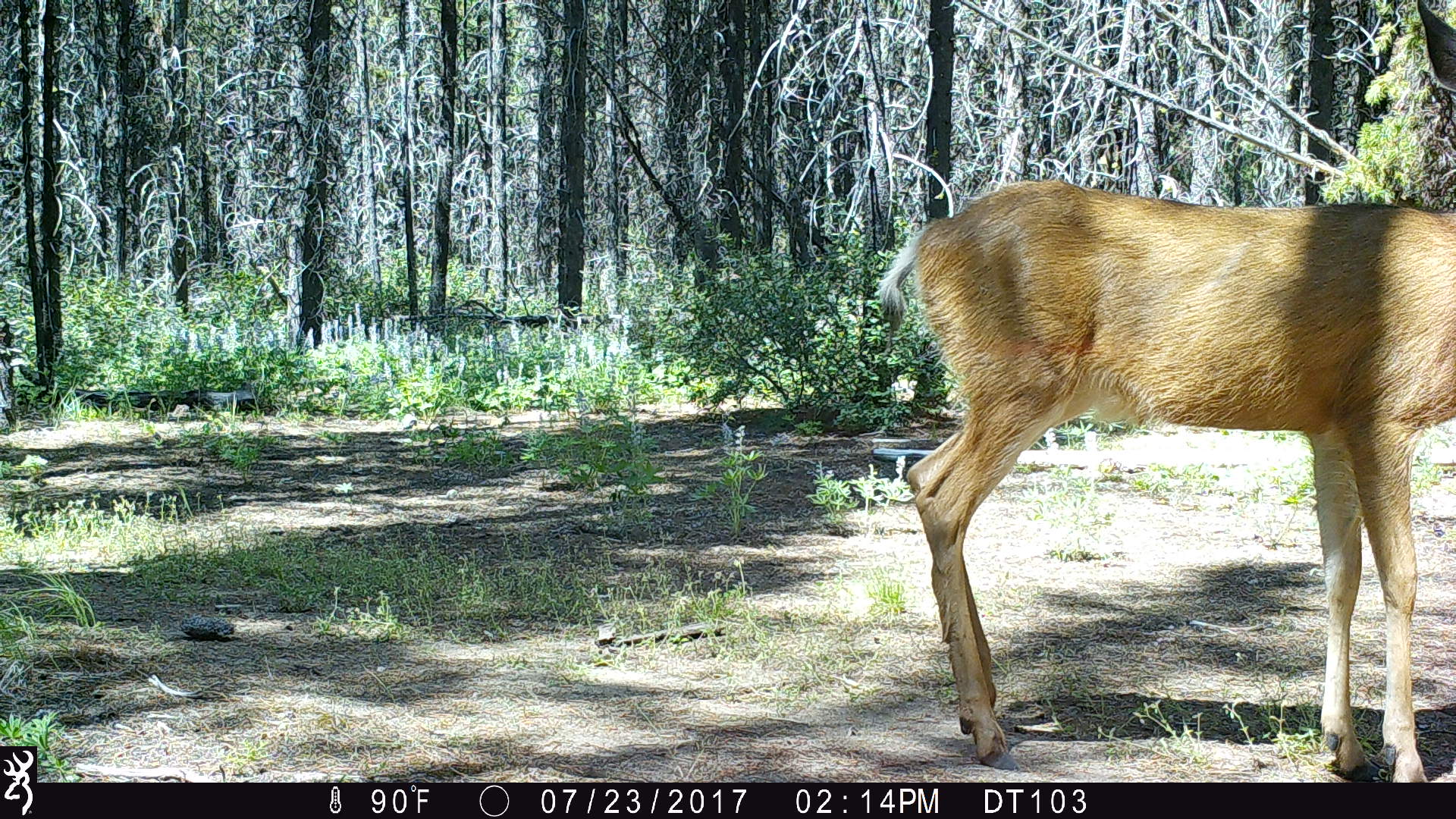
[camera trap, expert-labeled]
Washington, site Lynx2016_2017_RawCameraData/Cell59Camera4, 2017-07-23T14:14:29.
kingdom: Animalia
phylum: Chordata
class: Mammalia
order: Artiodactyla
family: Cervidae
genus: Odocoileus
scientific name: Odocoileus hemionus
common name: mule deer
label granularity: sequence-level